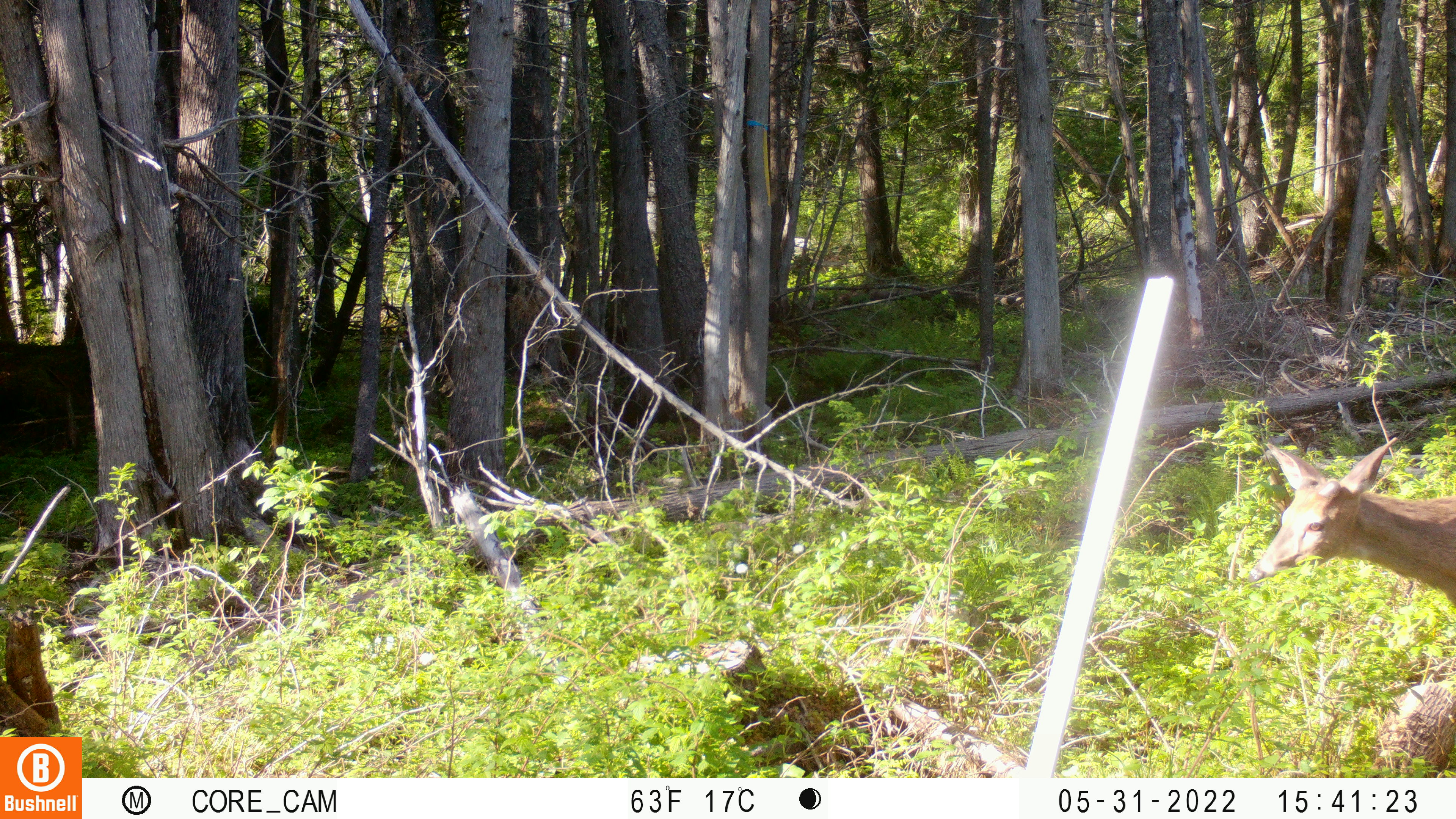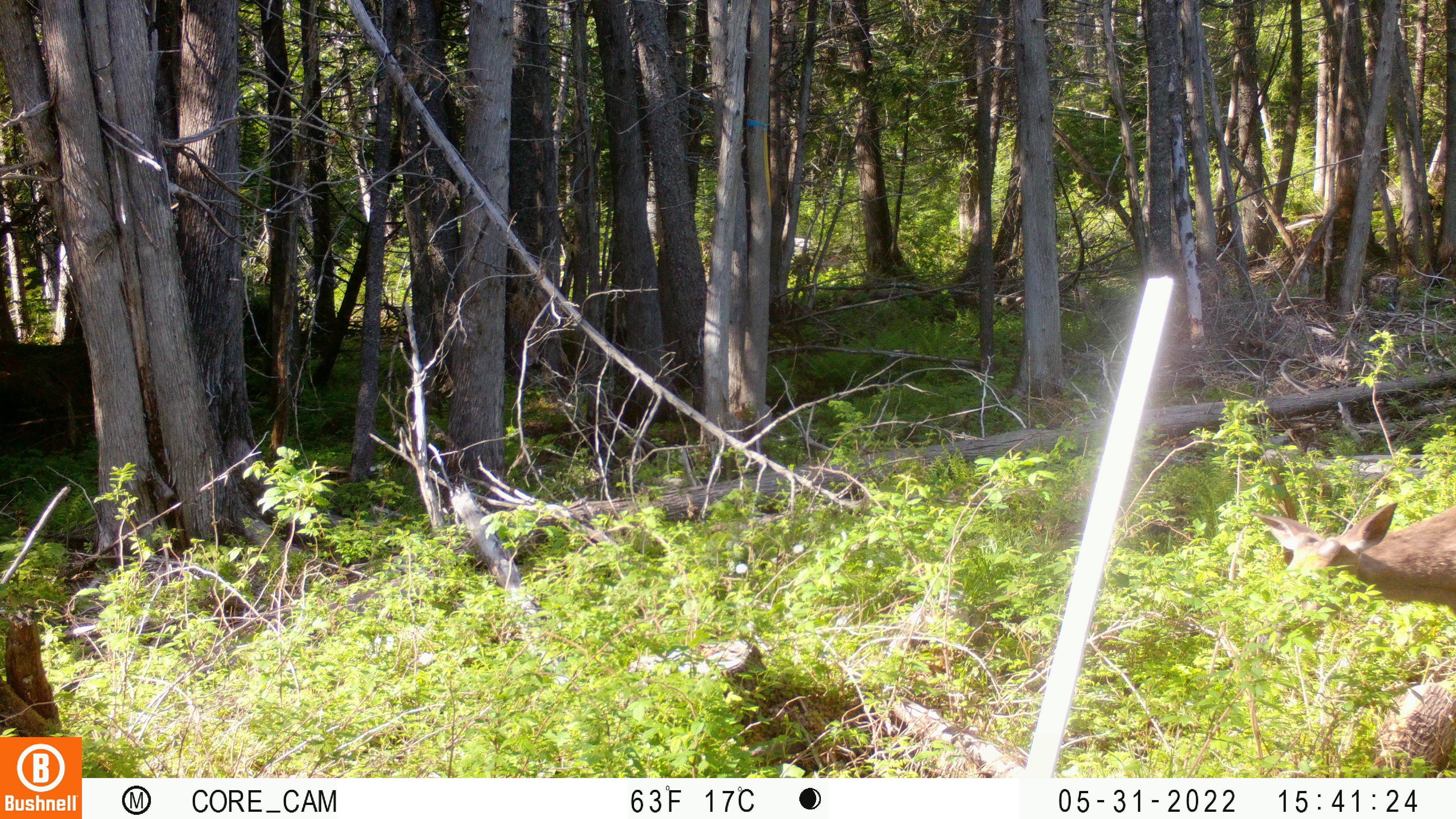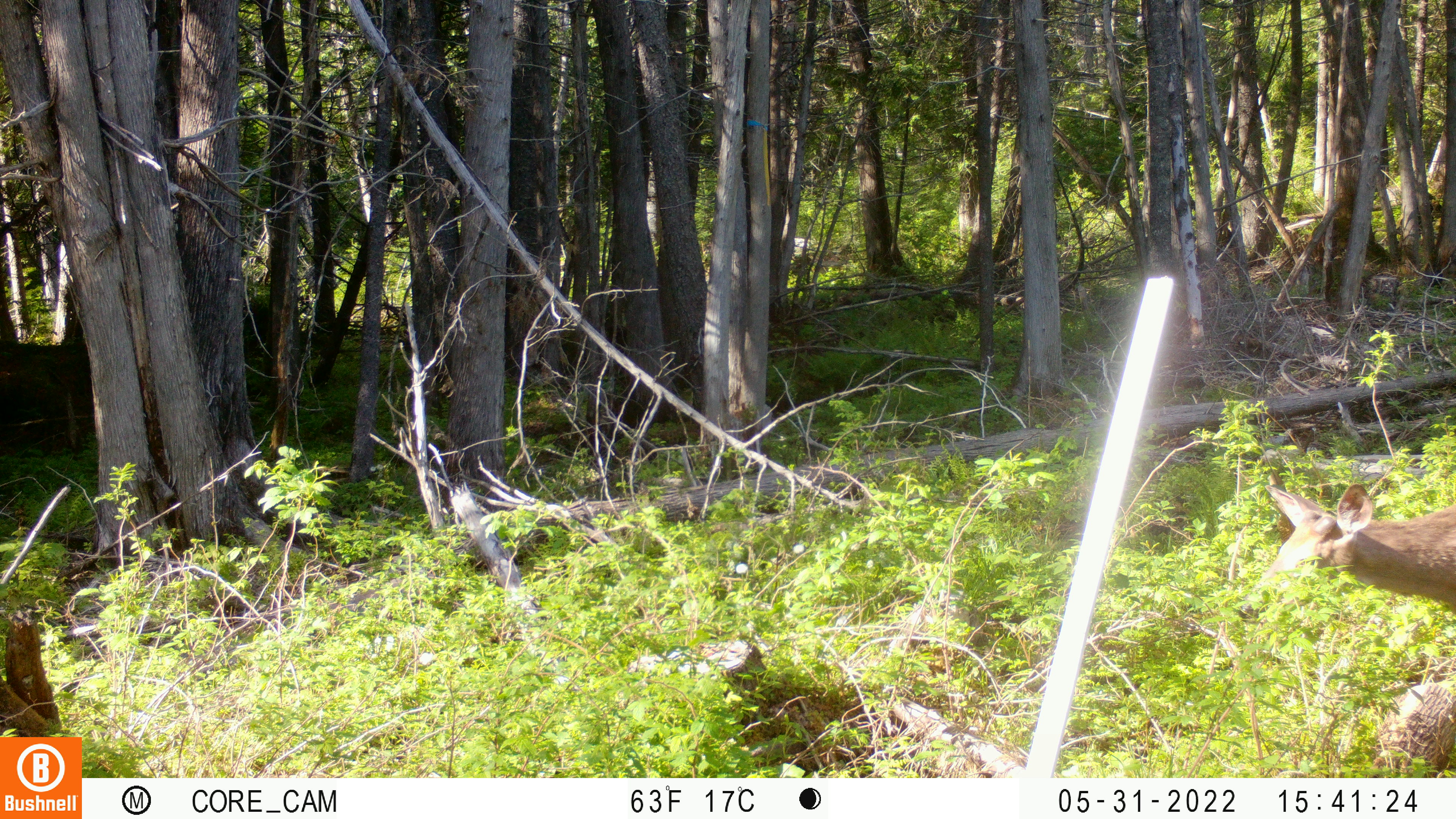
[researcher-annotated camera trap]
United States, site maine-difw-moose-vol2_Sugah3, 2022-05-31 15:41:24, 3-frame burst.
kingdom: Animalia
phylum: Chordata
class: Mammalia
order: Artiodactyla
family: Cervidae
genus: Odocoileus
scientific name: Odocoileus virginianus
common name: white-tailed deer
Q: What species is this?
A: White-tailed deer (Odocoileus virginianus).